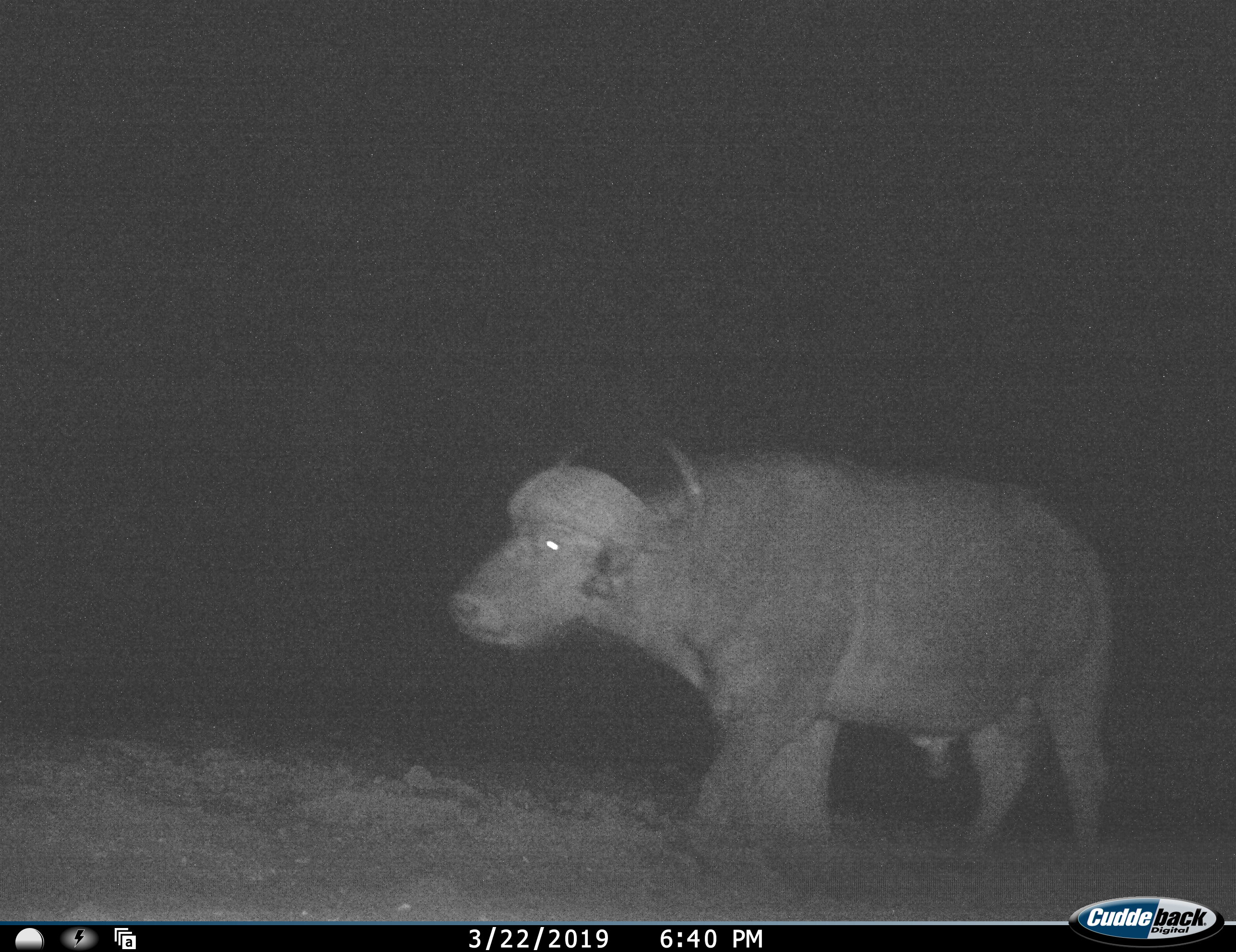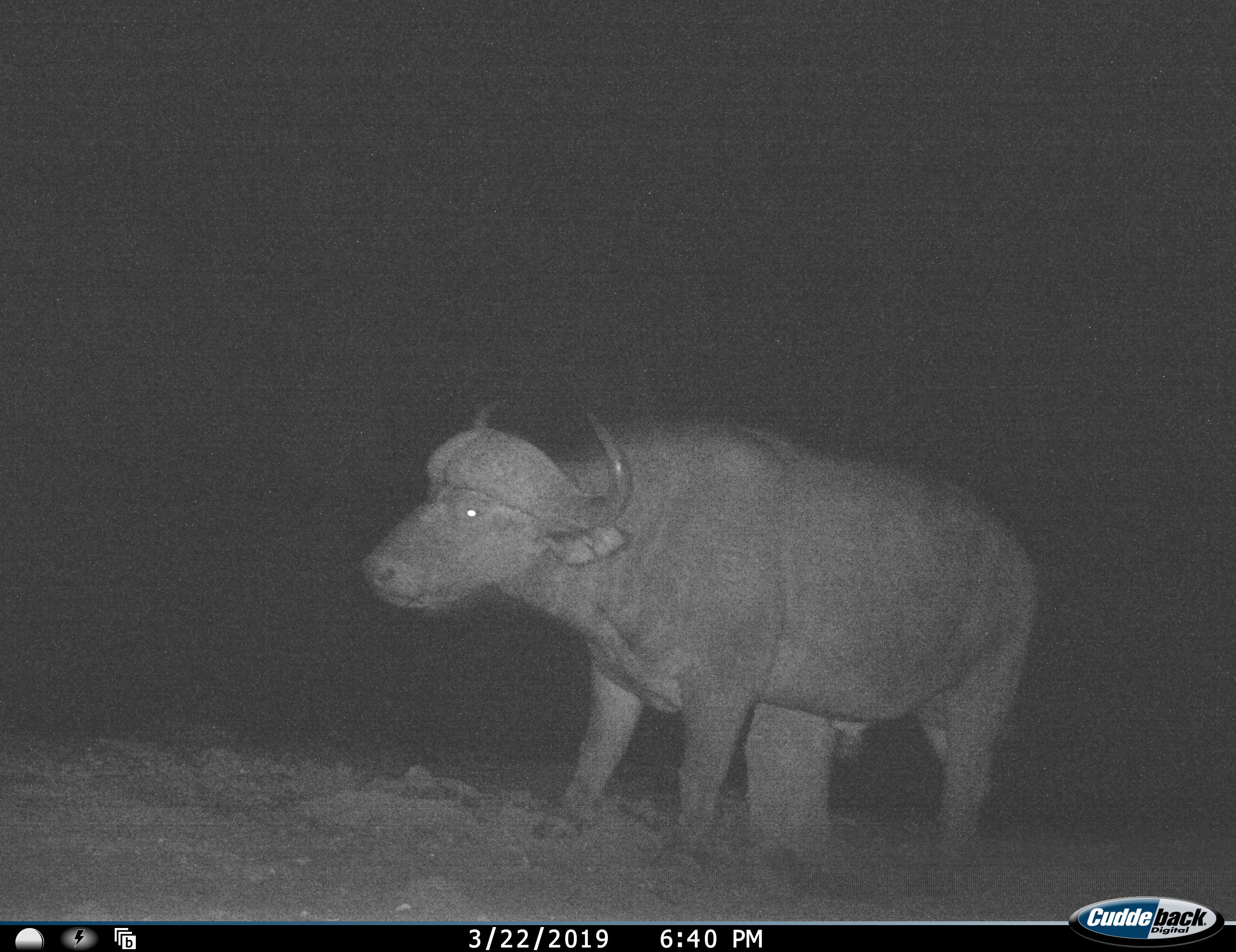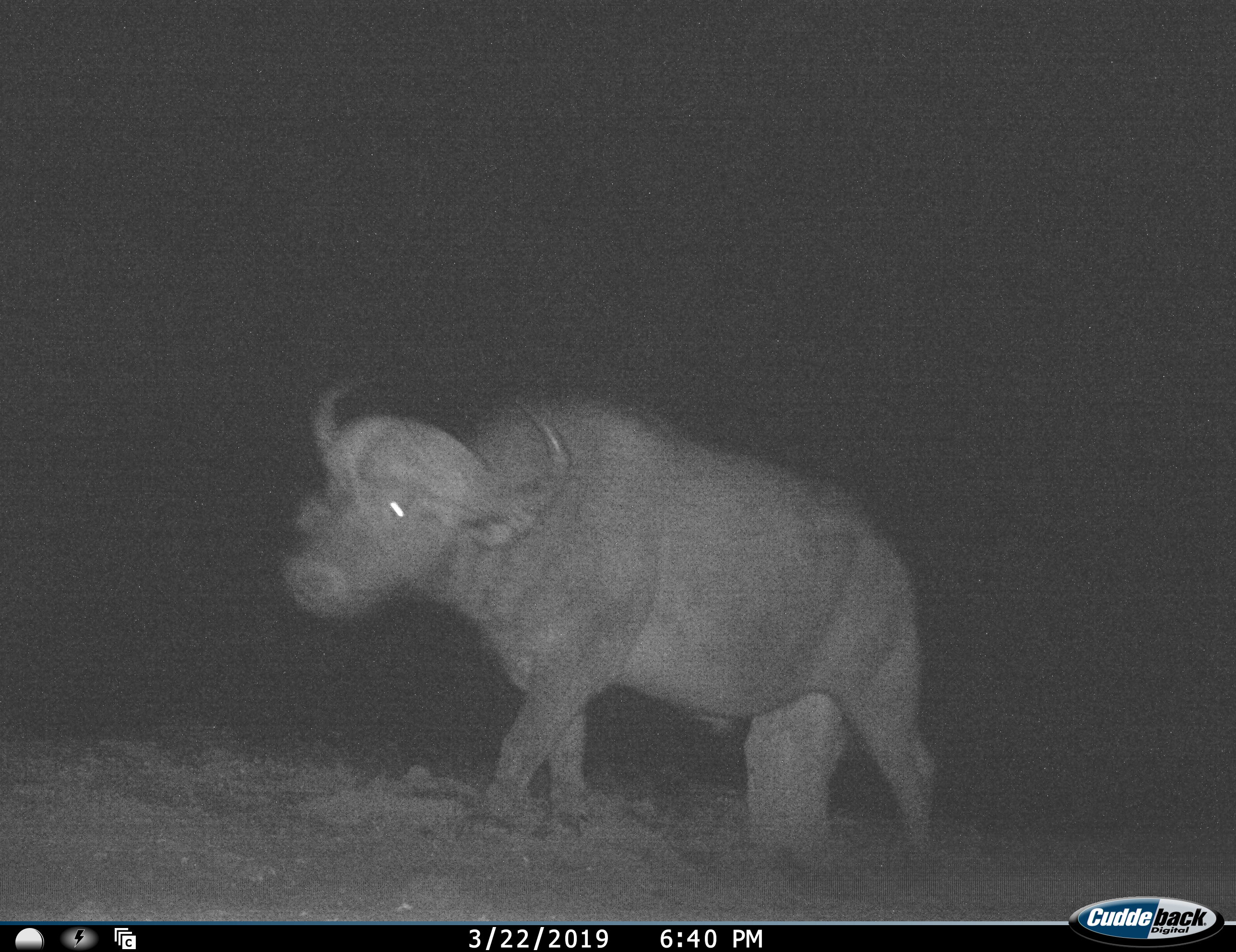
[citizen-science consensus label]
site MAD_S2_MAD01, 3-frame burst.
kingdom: Animalia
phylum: Chordata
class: Mammalia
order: Artiodactyla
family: Bovidae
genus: Syncerus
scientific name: Syncerus caffer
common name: african buffalo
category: buffalo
Buffalo (african buffalo) (Syncerus caffer), count 1. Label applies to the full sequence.